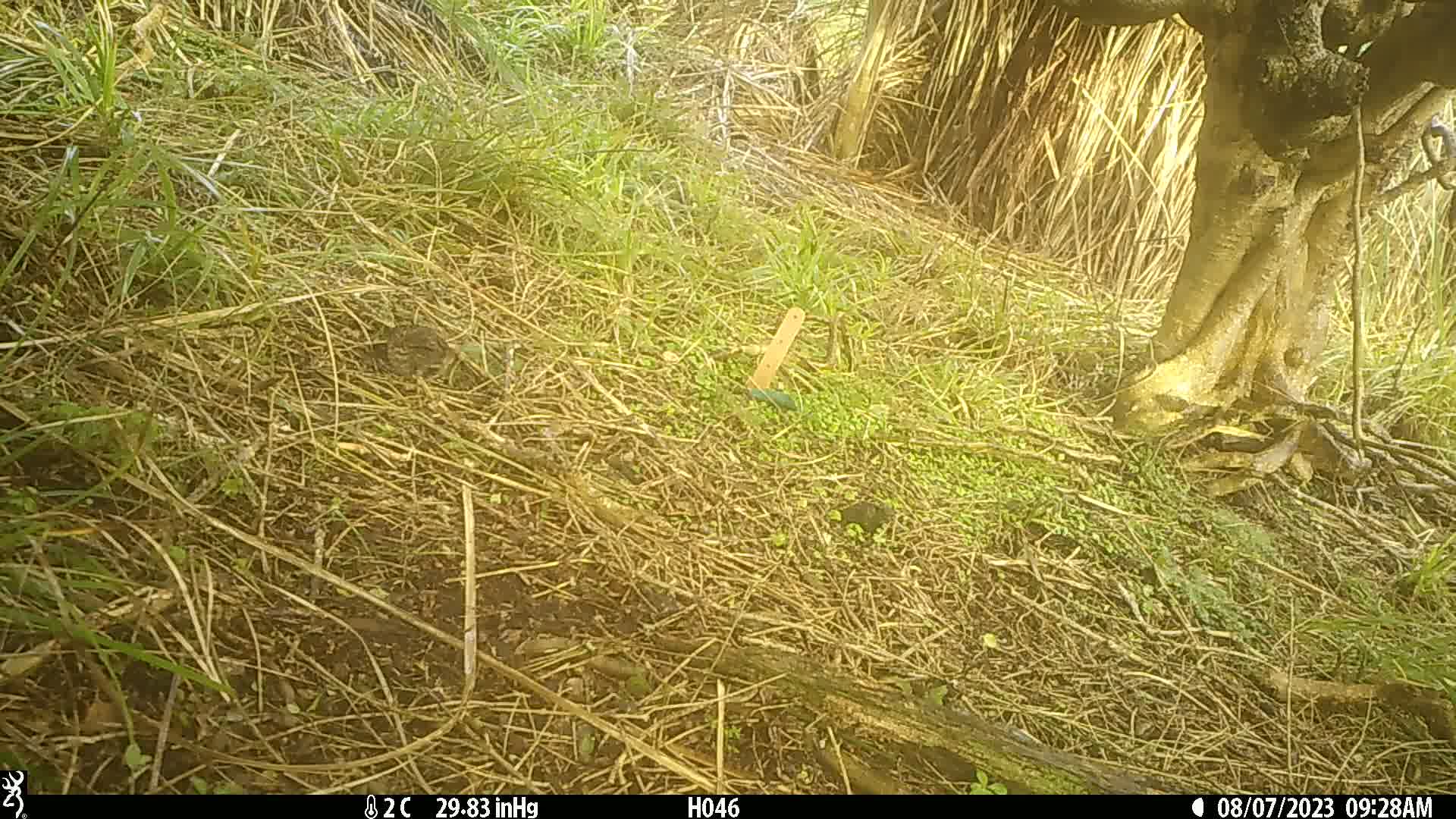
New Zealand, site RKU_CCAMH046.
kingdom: Animalia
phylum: Chordata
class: Aves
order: Passeriformes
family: Prunellidae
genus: Prunella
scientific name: Prunella modularis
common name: dunnock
Dunnock (Prunella modularis).